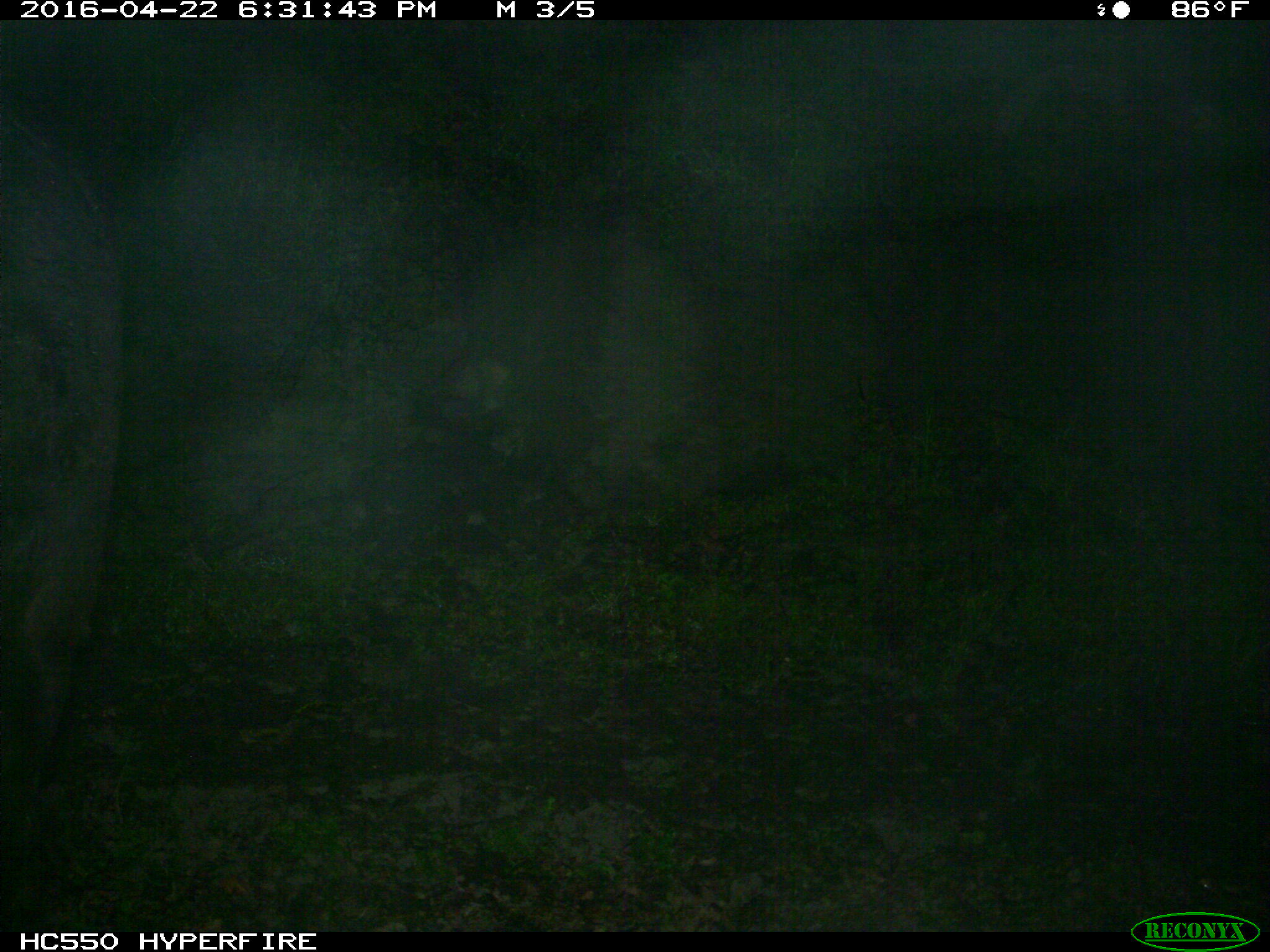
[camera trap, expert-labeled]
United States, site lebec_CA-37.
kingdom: Animalia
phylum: Chordata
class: Mammalia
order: Artiodactyla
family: Bovidae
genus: Bos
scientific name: Bos taurus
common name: domestic cow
Bos taurus (domestic cow).